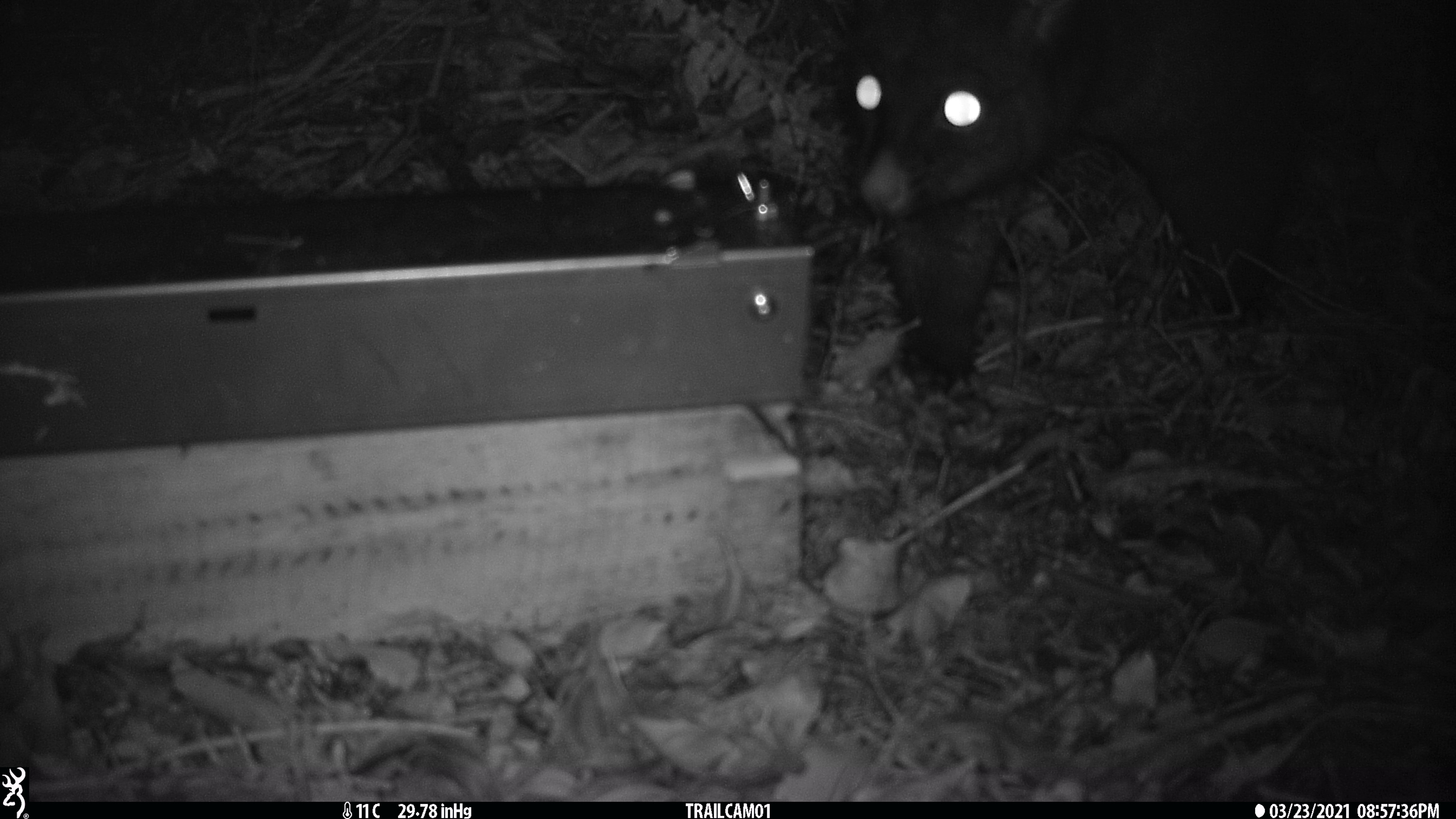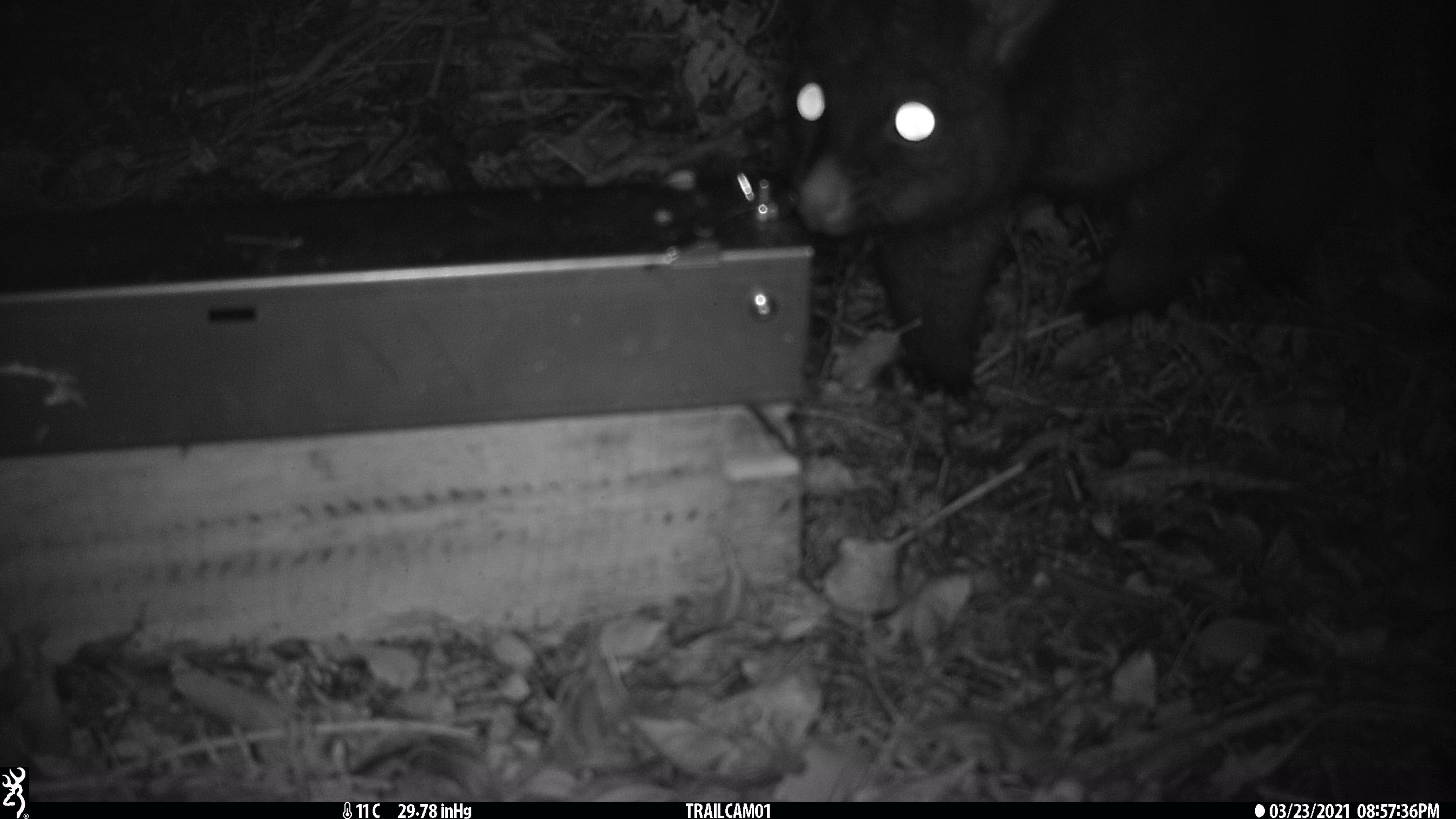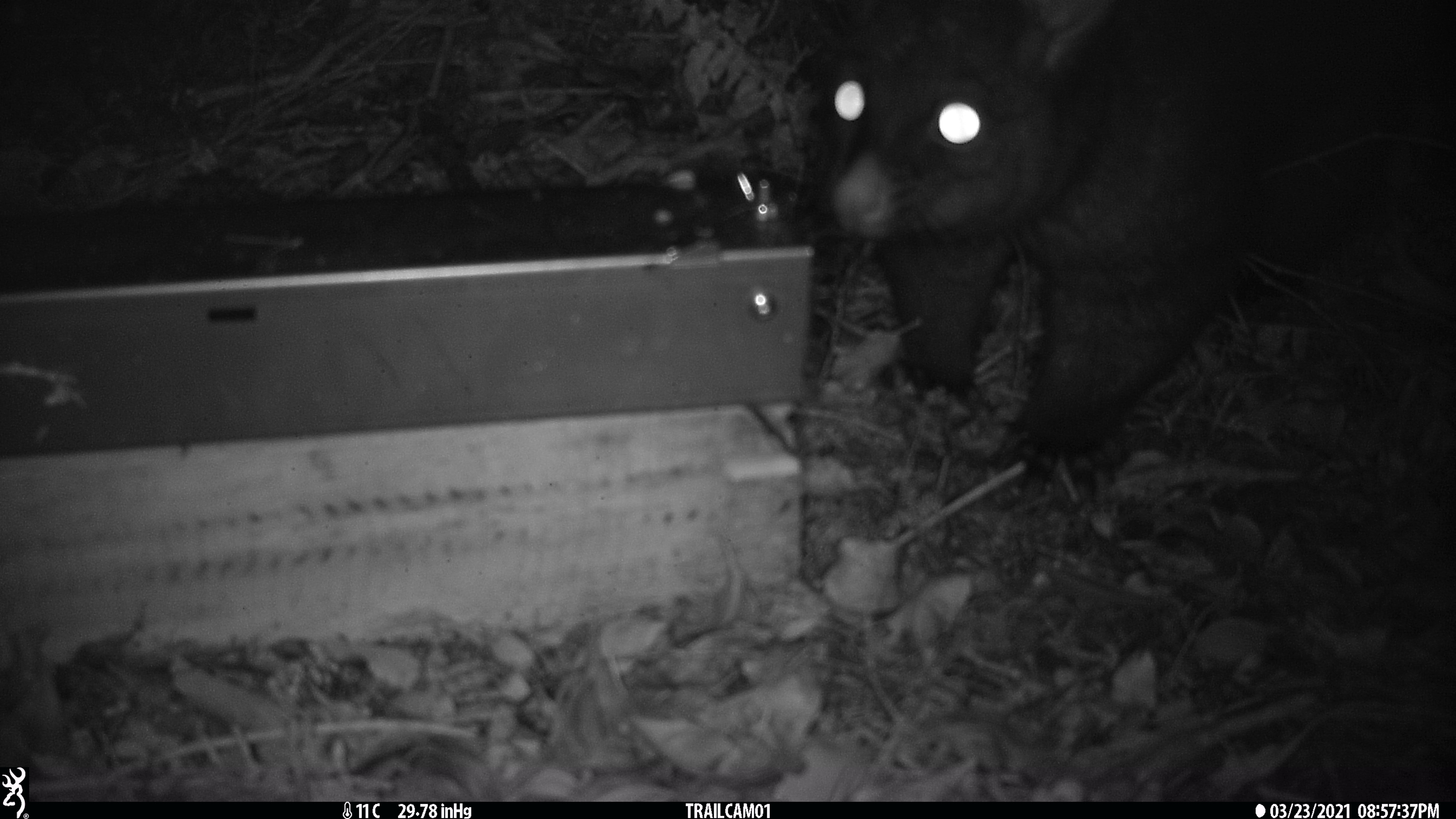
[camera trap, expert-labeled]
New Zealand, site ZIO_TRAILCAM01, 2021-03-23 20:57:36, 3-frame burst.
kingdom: Animalia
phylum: Chordata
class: Mammalia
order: Diprotodontia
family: Phalangeridae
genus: Trichosurus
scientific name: Trichosurus vulpecula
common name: common brushtail possum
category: possum